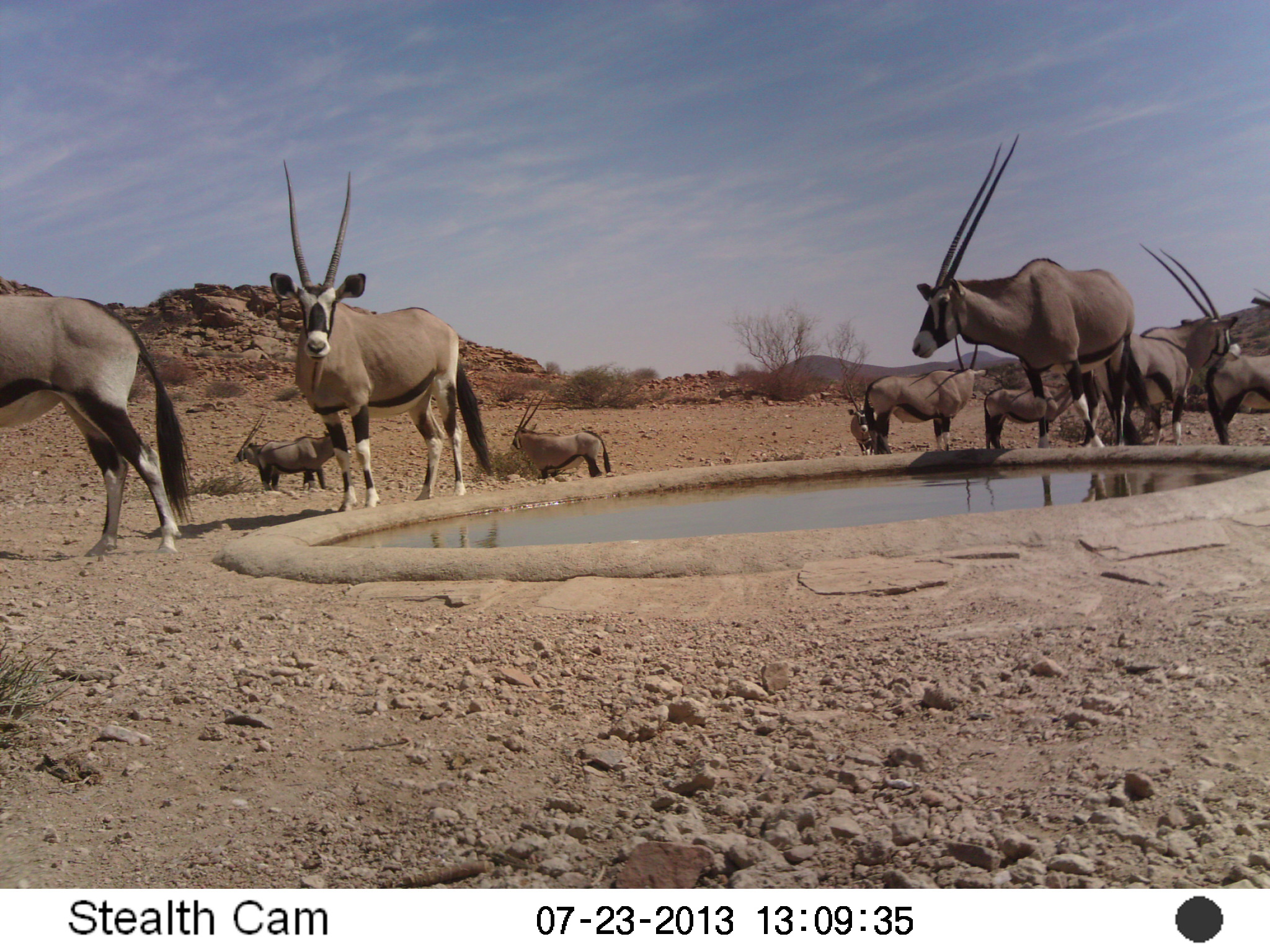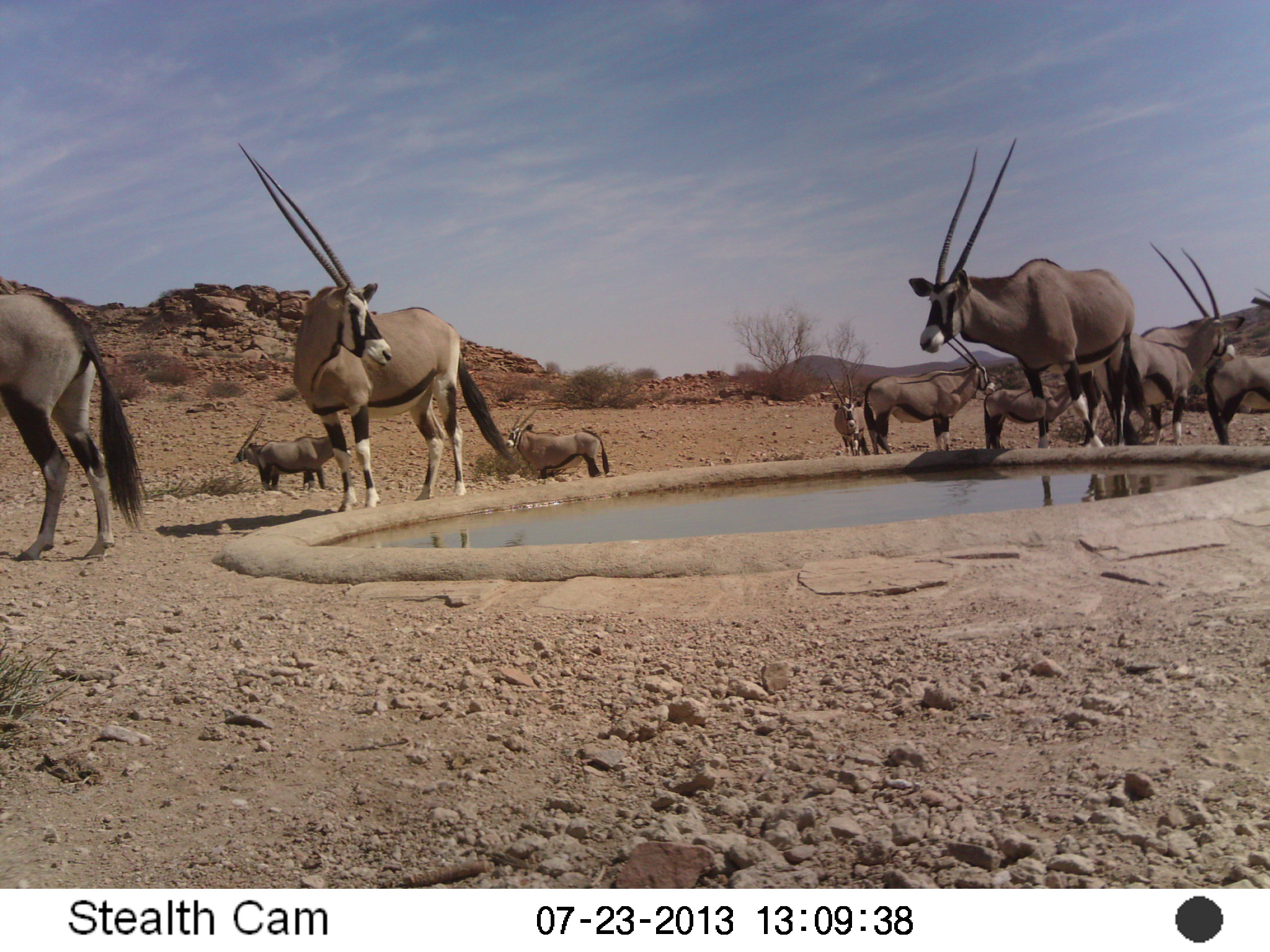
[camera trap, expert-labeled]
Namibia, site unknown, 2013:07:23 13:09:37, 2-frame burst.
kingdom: Animalia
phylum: Chordata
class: Mammalia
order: Artiodactyla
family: Bovidae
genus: Oryx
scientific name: Oryx gazella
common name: gemsbok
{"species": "Oryx gazella (gemsbok)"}